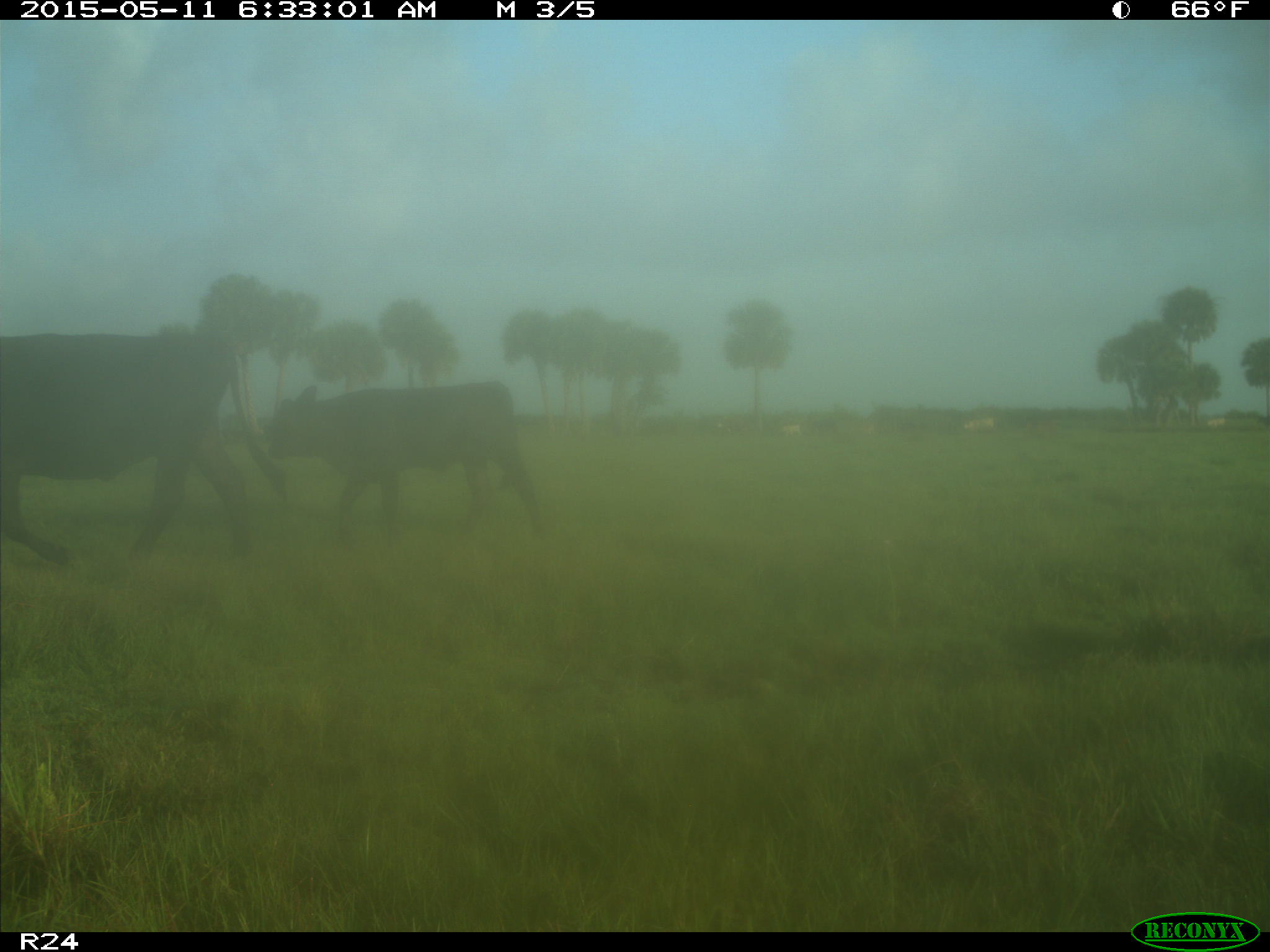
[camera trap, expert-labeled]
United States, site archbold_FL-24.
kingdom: Animalia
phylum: Chordata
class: Mammalia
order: Artiodactyla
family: Bovidae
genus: Bos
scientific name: Bos taurus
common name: domestic cow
Bos taurus (domestic cow).